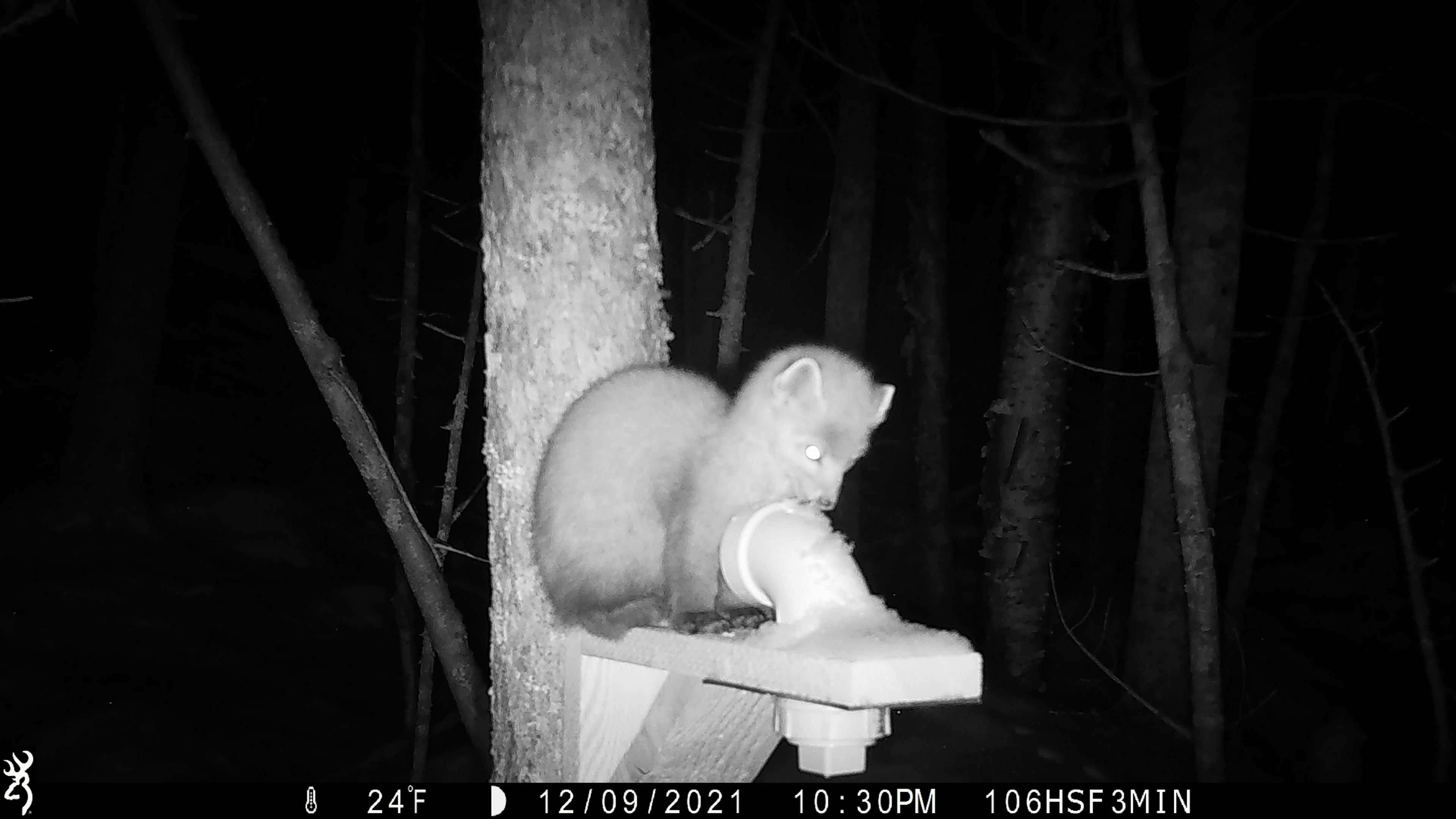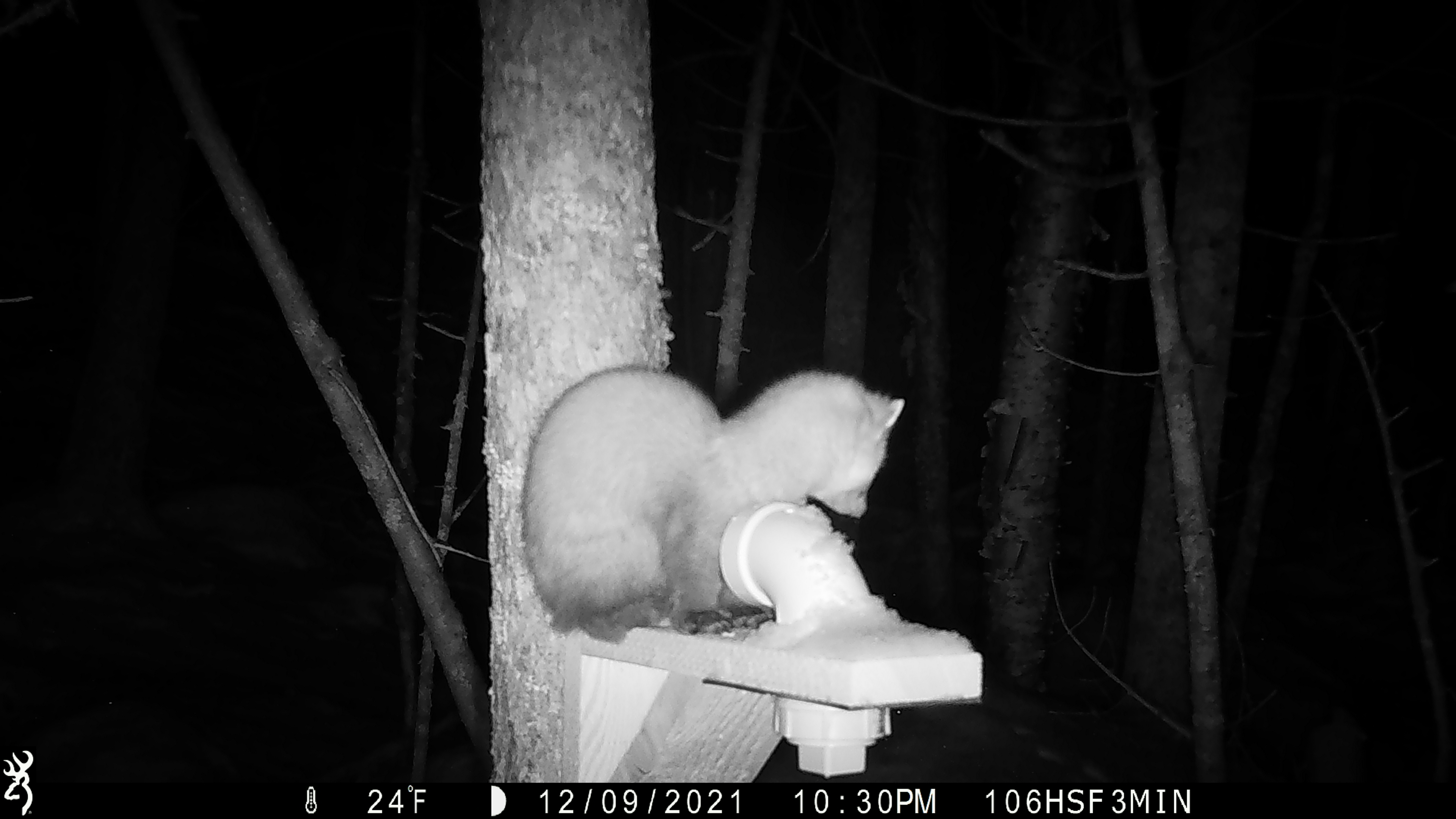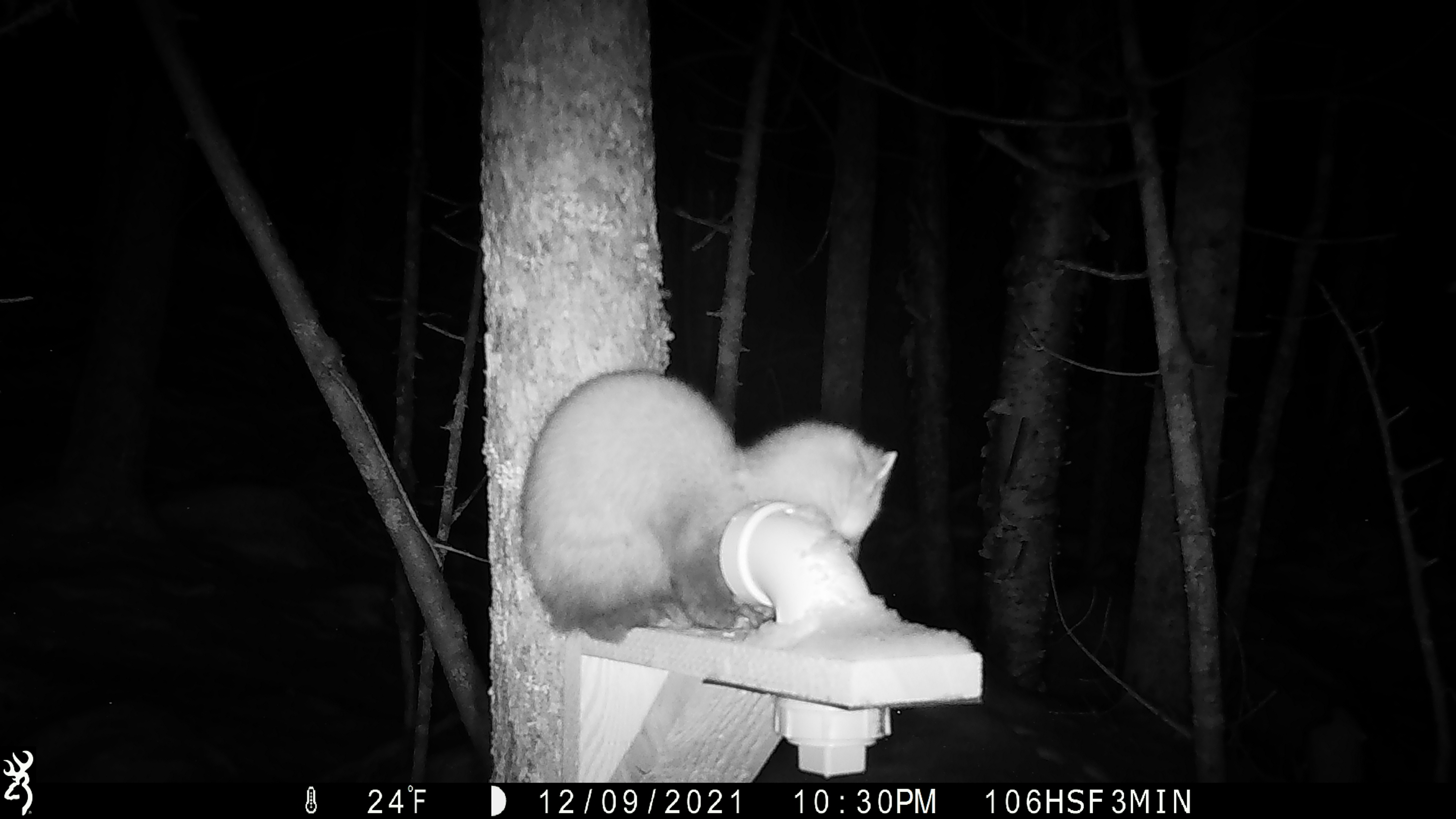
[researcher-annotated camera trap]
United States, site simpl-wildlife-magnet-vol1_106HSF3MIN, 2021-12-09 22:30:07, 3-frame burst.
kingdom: Animalia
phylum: Chordata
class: Mammalia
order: Carnivora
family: Mustelidae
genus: Martes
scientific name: Martes americana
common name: american marten